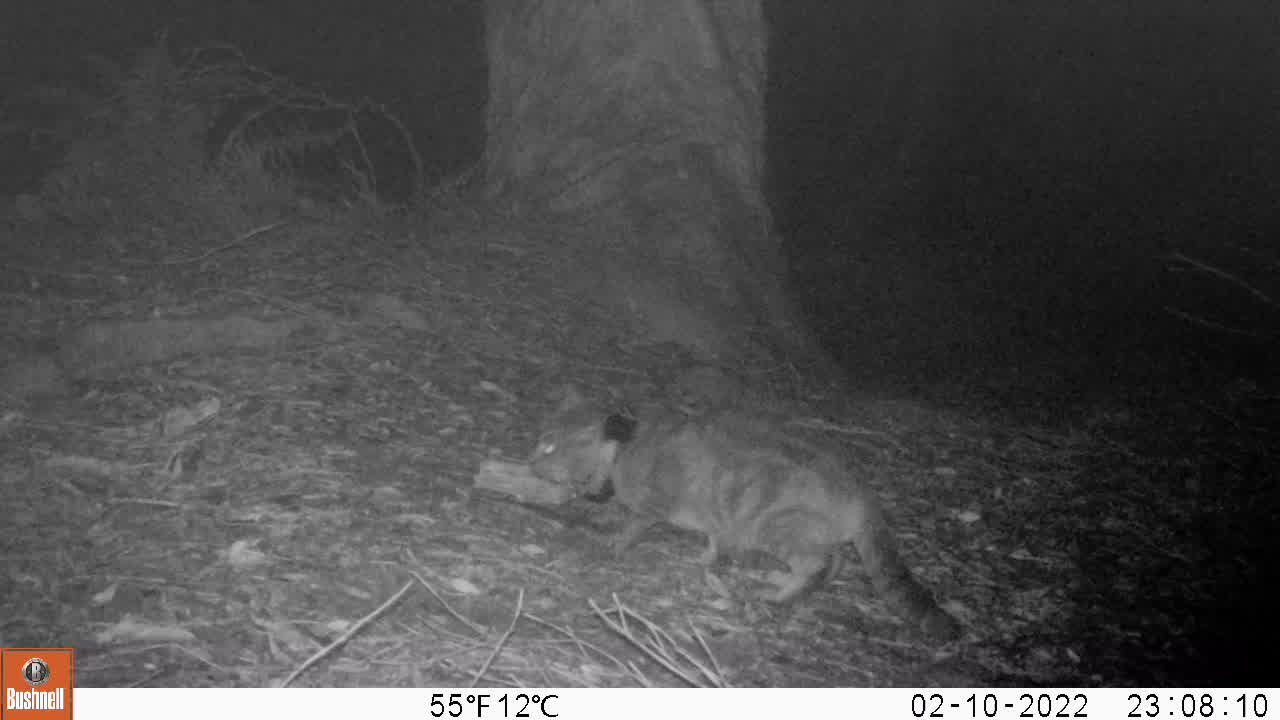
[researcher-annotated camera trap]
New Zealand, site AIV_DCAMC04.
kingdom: Animalia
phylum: Chordata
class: Mammalia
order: Carnivora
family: Felidae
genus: Felis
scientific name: Felis catus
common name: domestic cat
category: cat